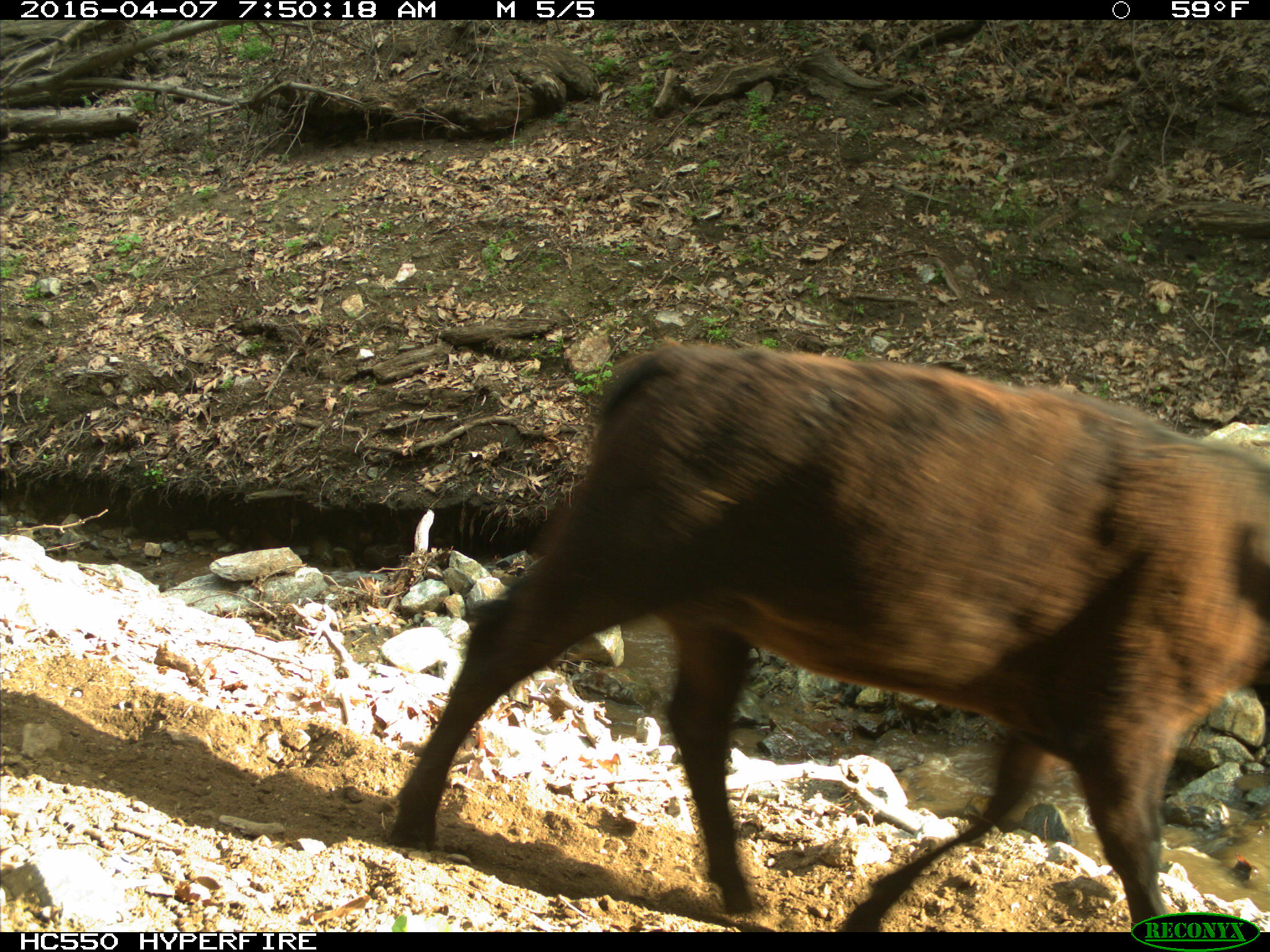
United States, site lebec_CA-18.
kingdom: Animalia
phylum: Chordata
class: Mammalia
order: Artiodactyla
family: Bovidae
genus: Bos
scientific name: Bos taurus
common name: domestic cow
Bos taurus (domestic cow).